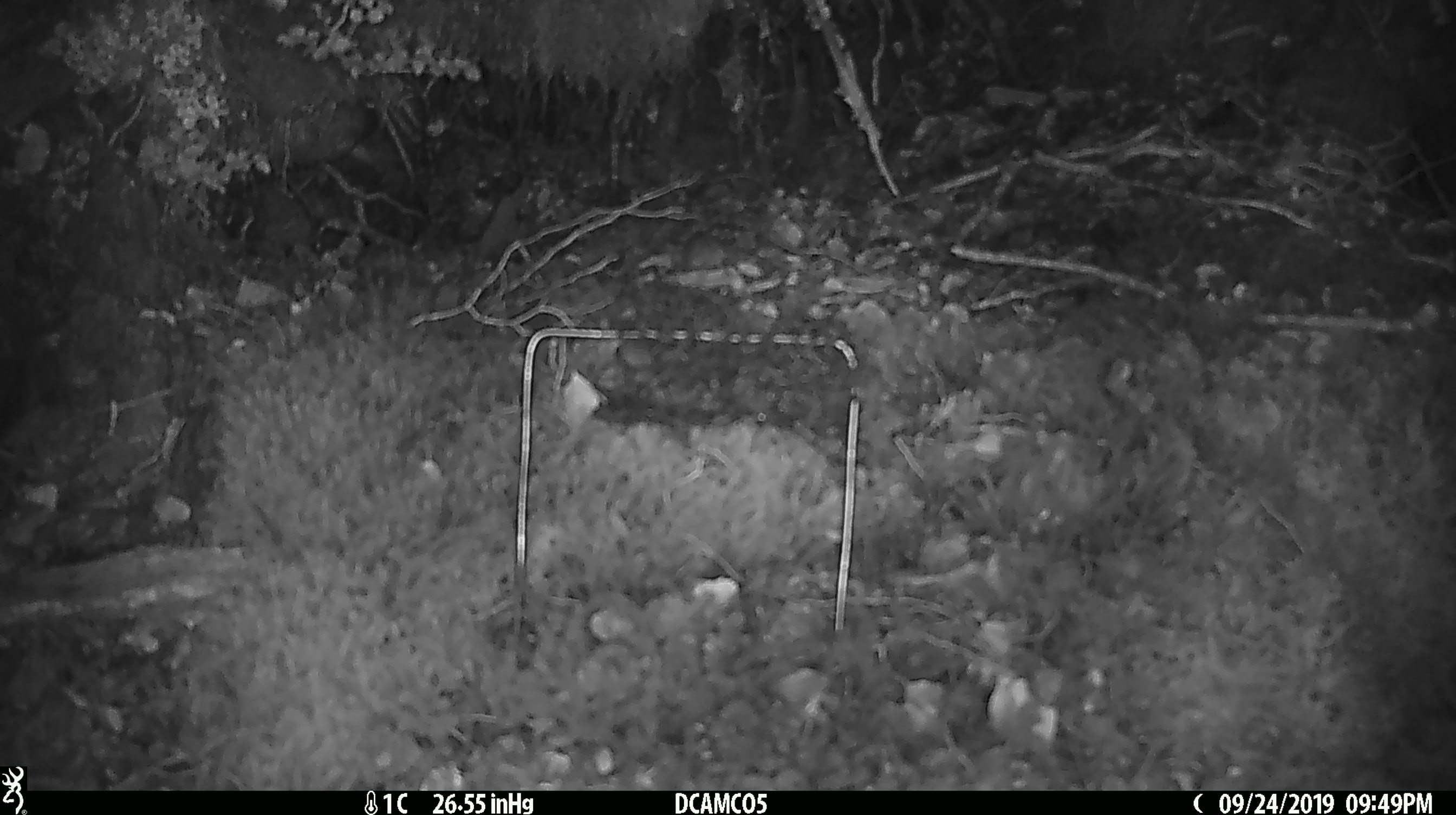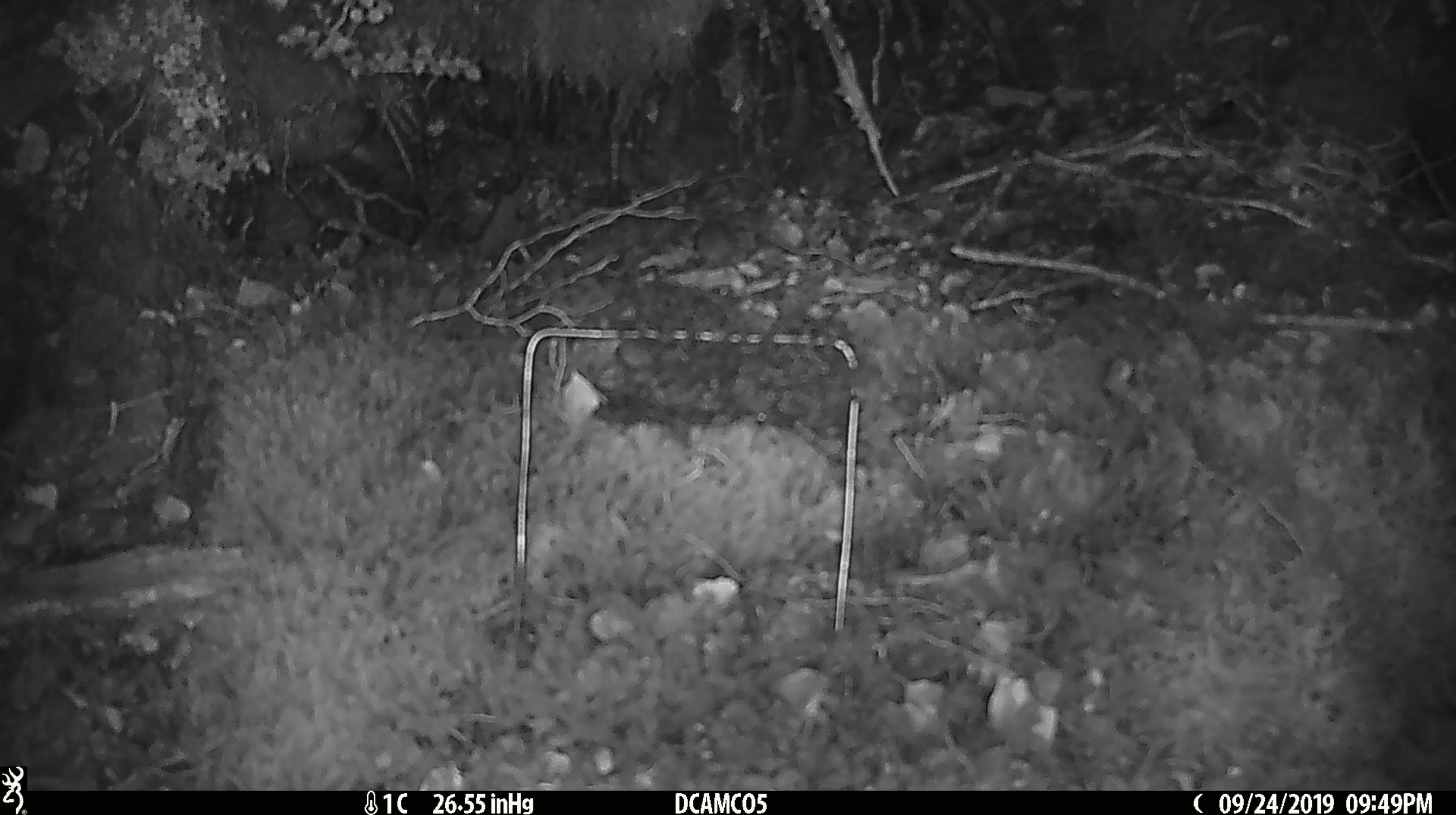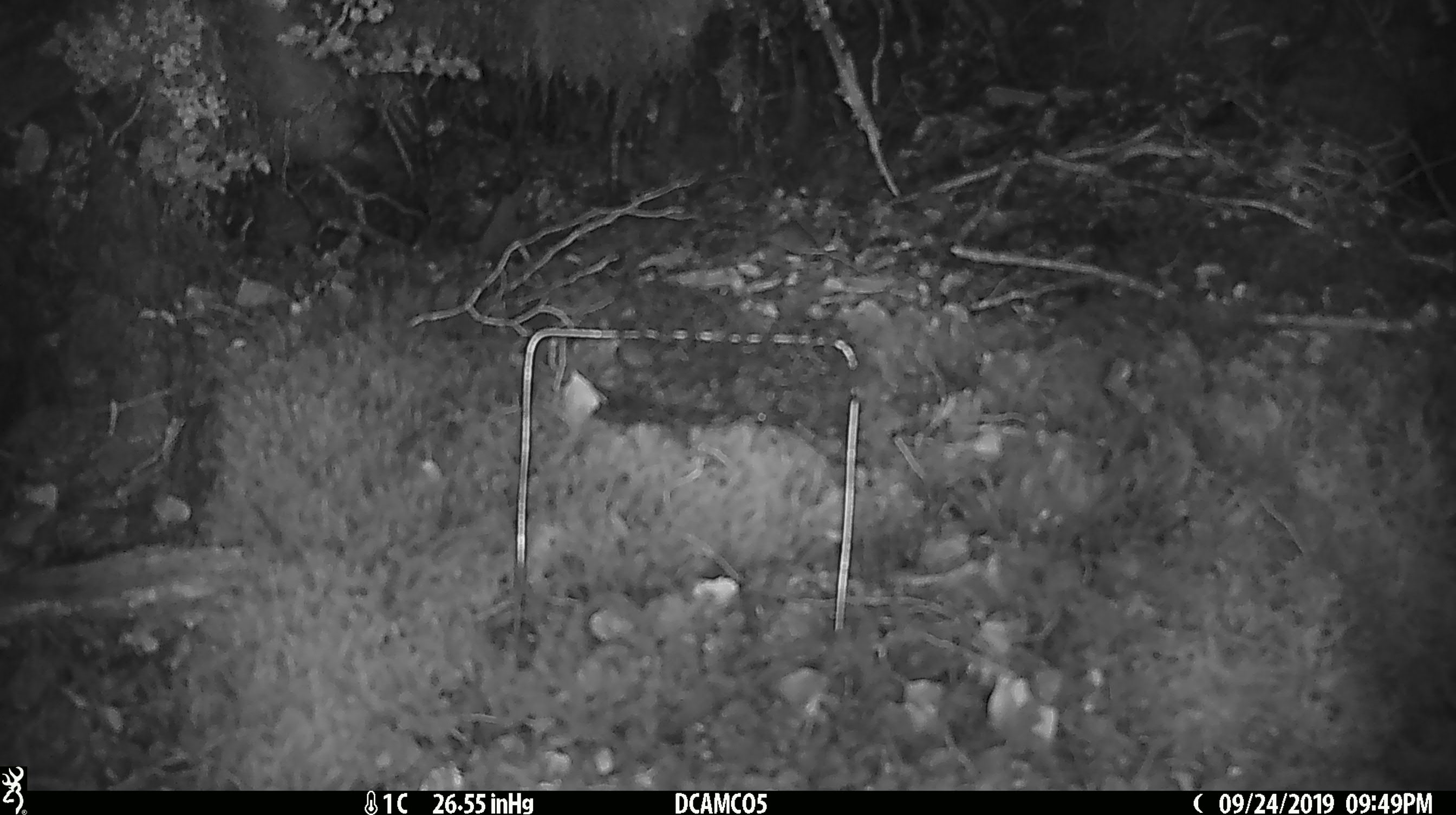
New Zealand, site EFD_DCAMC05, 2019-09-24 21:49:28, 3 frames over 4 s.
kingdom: Animalia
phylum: Chordata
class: Mammalia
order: Rodentia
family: Muridae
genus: Mus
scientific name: Mus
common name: mouse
Mouse (Mus).